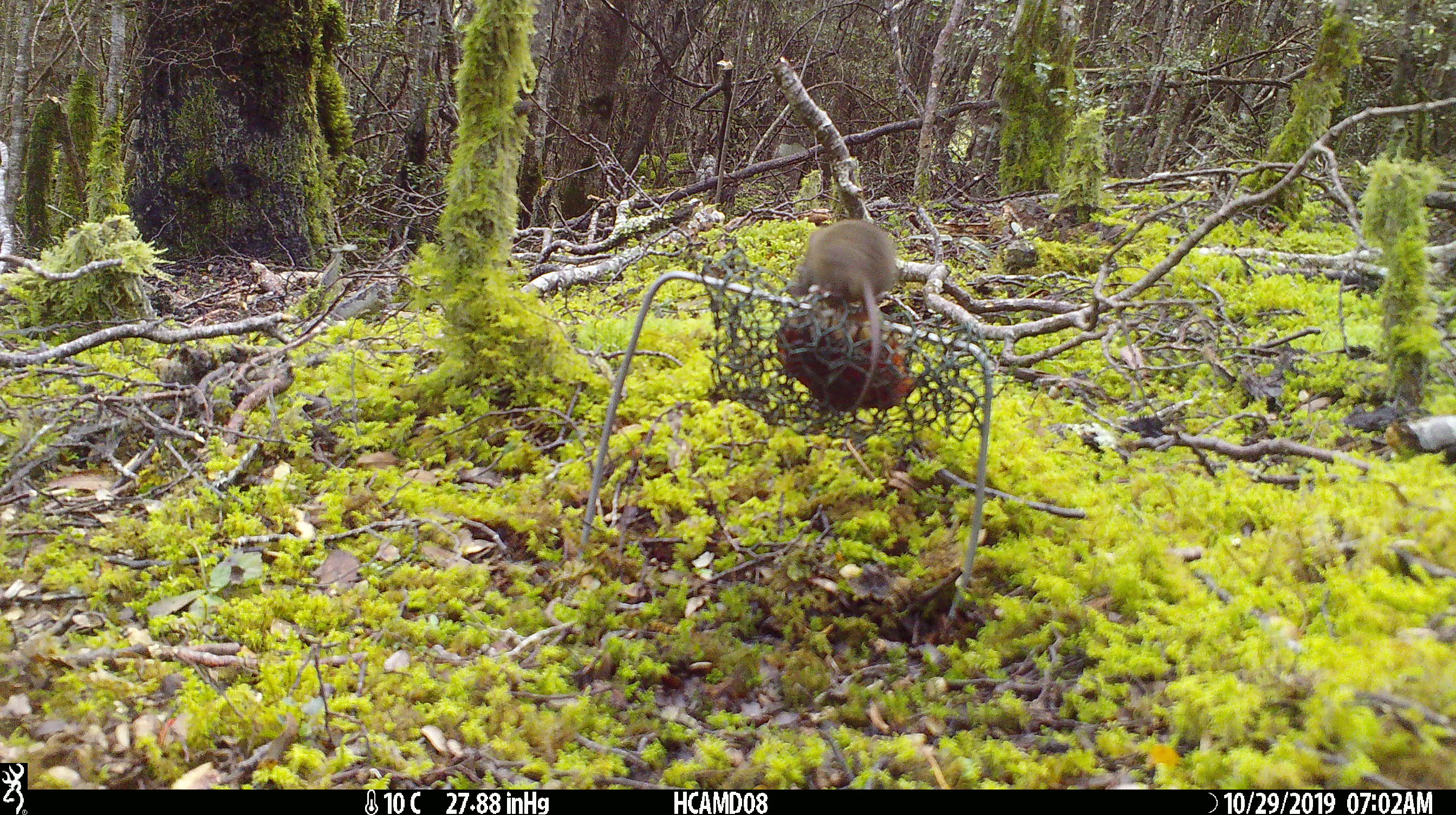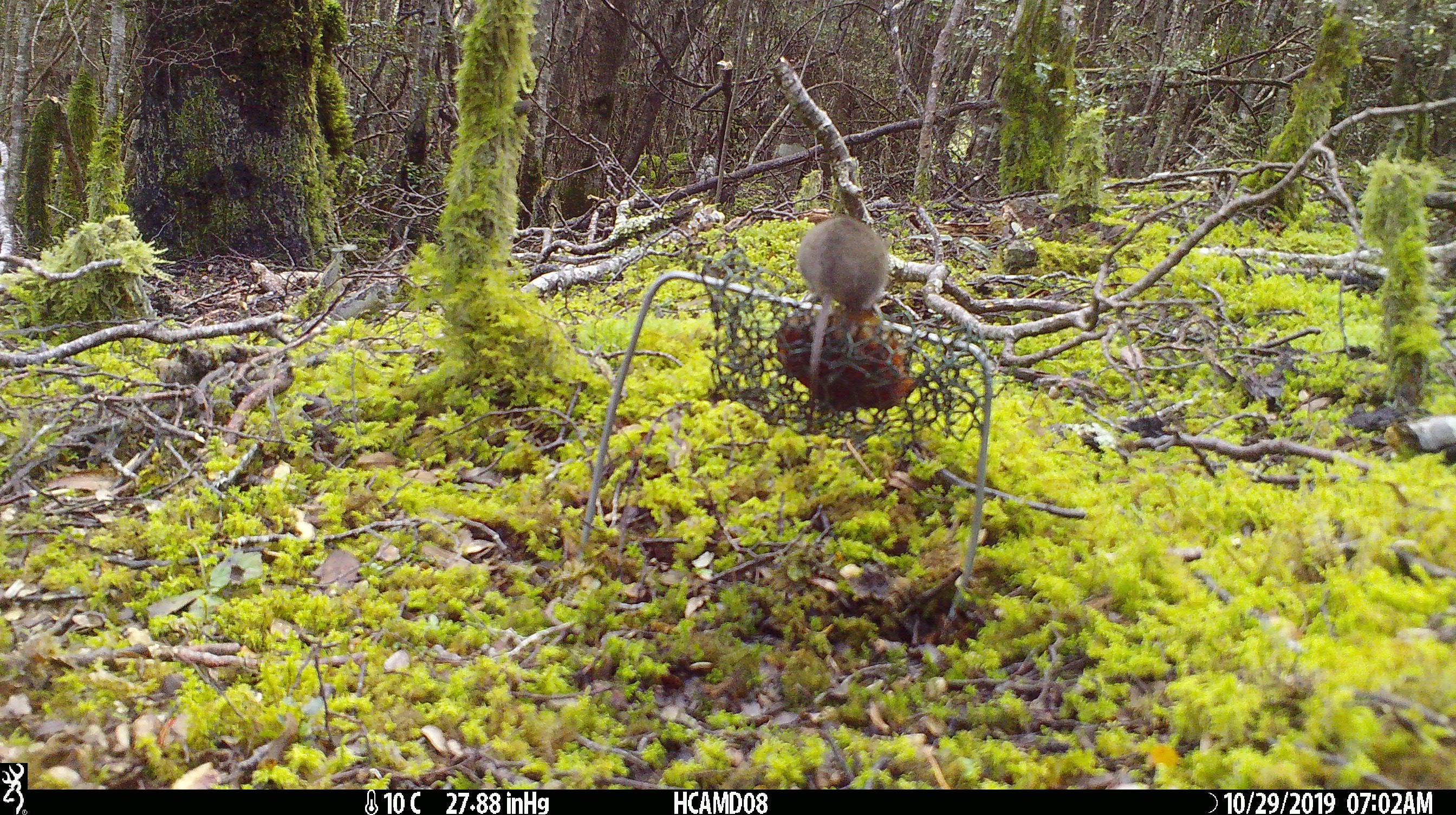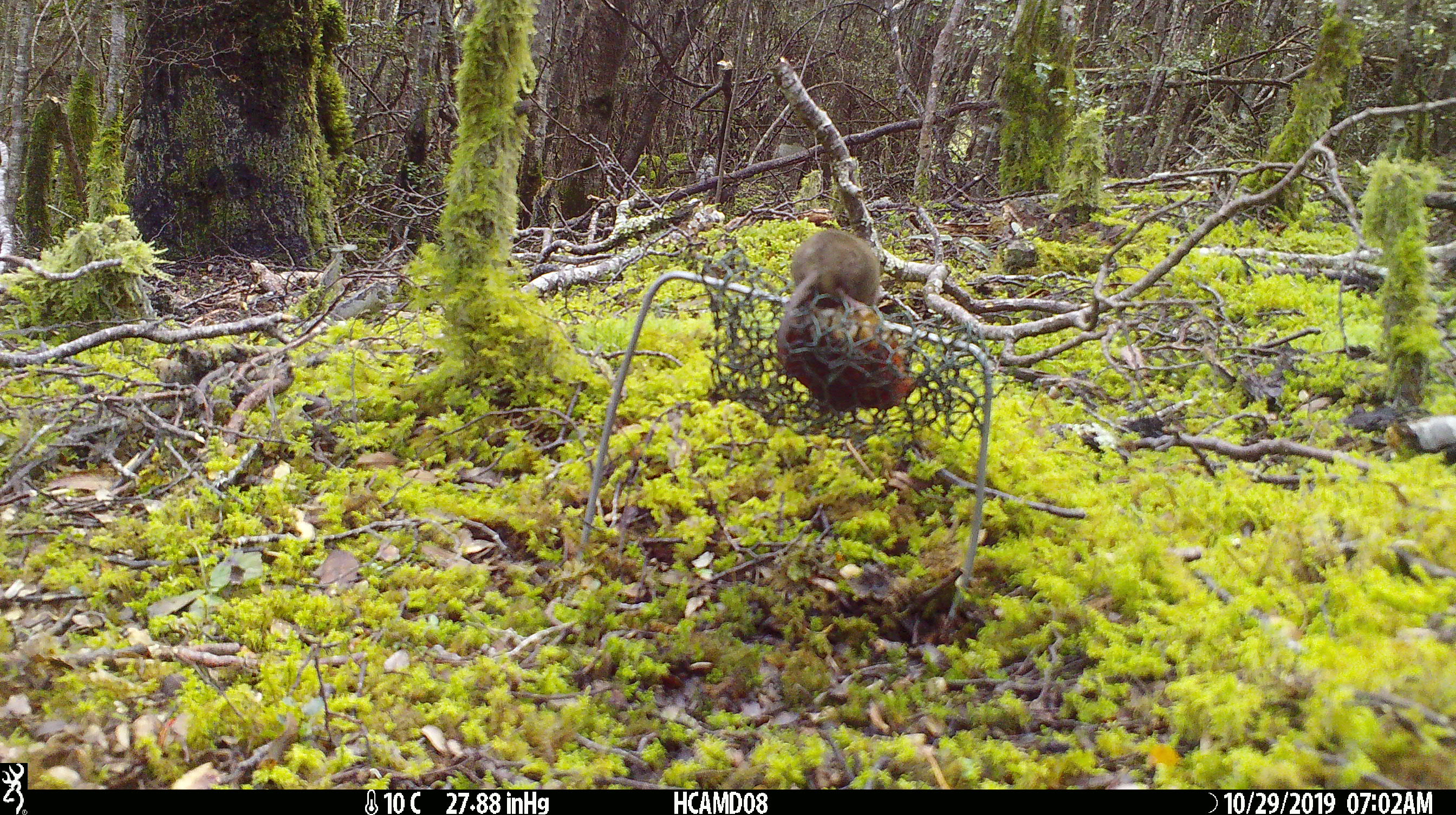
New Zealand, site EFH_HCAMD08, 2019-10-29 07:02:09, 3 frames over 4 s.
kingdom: Animalia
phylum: Chordata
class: Mammalia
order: Rodentia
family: Muridae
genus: Mus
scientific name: Mus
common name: mouse